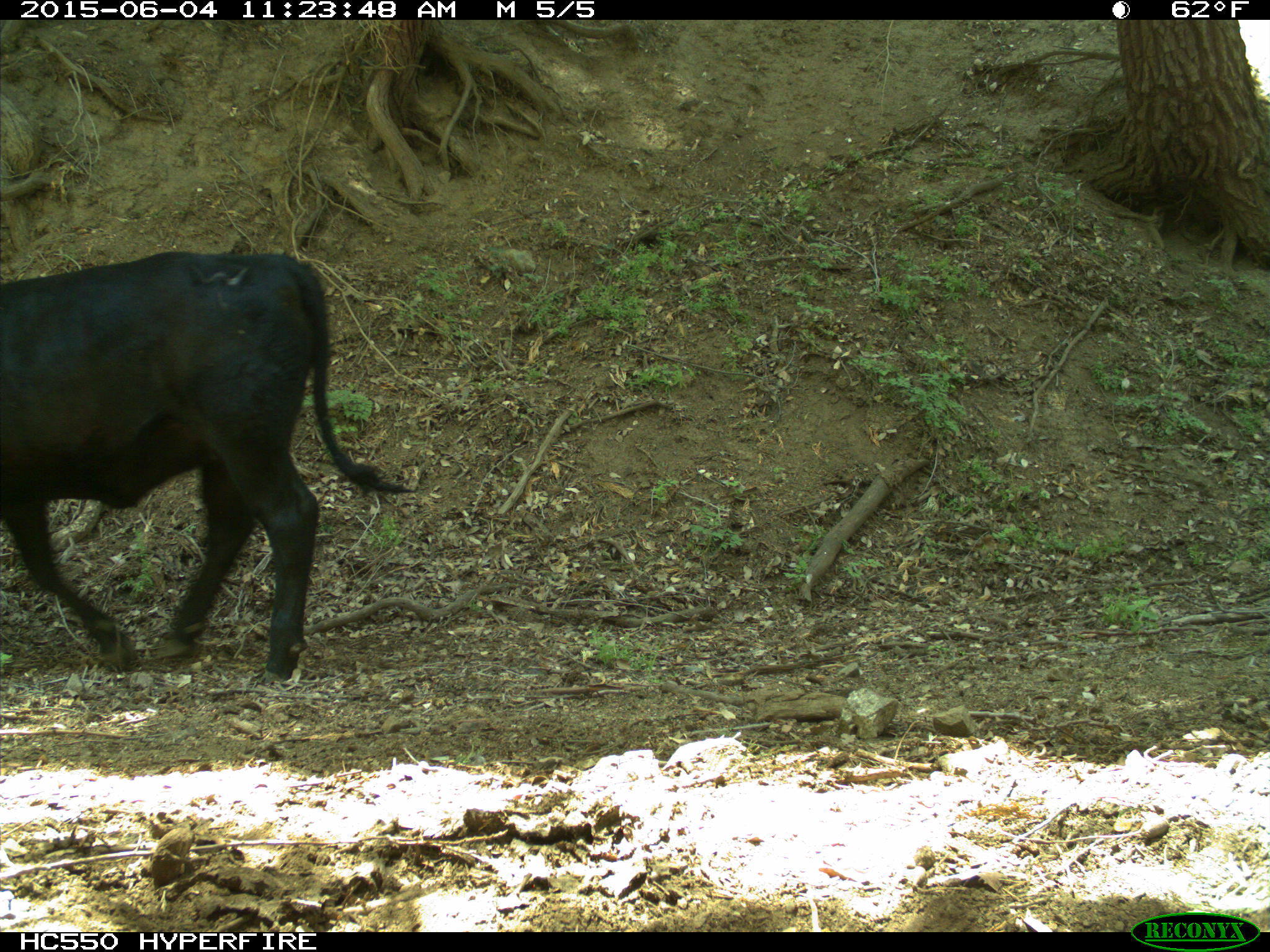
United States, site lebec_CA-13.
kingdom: Animalia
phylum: Chordata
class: Mammalia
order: Artiodactyla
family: Bovidae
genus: Bos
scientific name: Bos taurus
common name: domestic cow